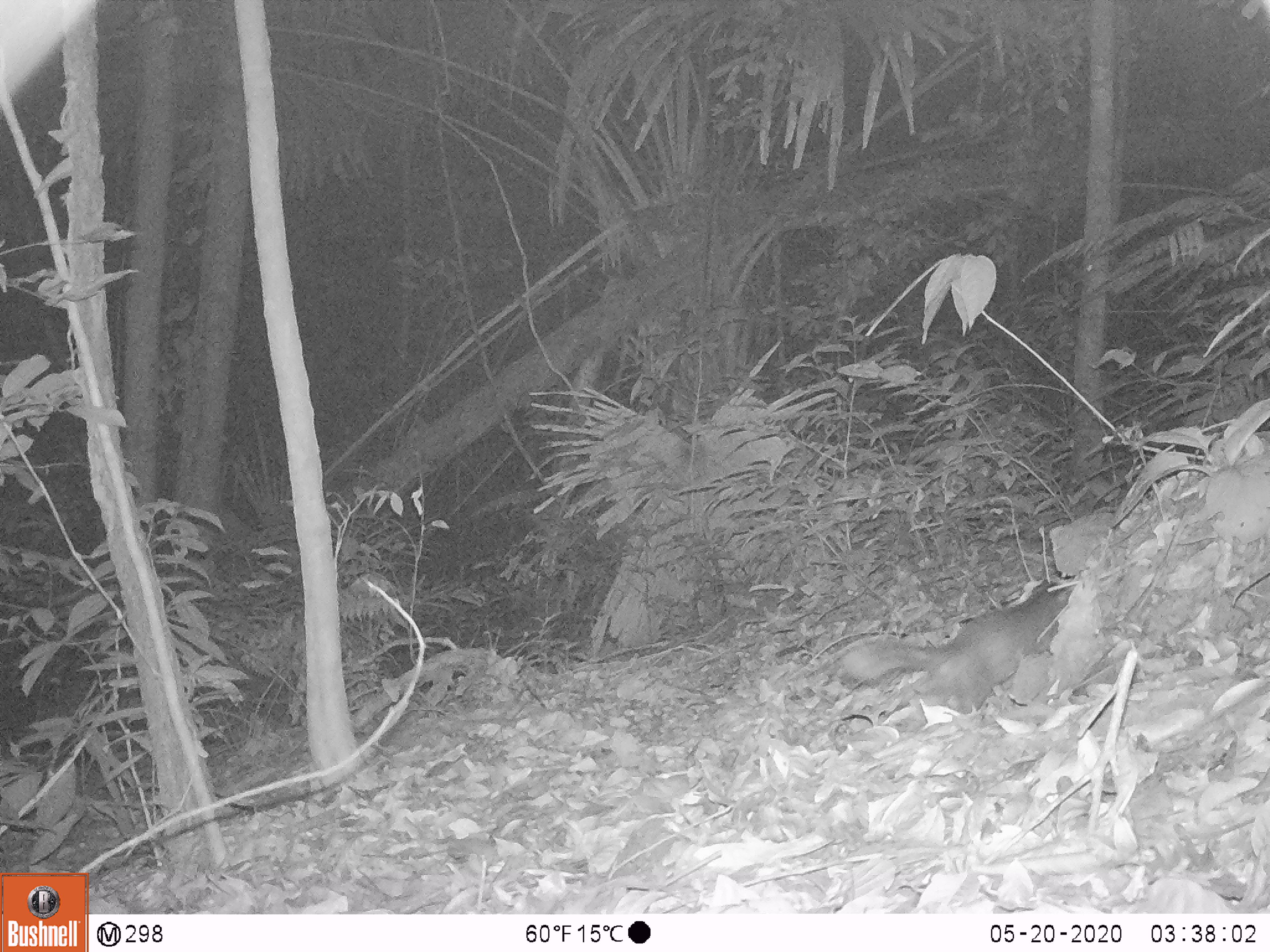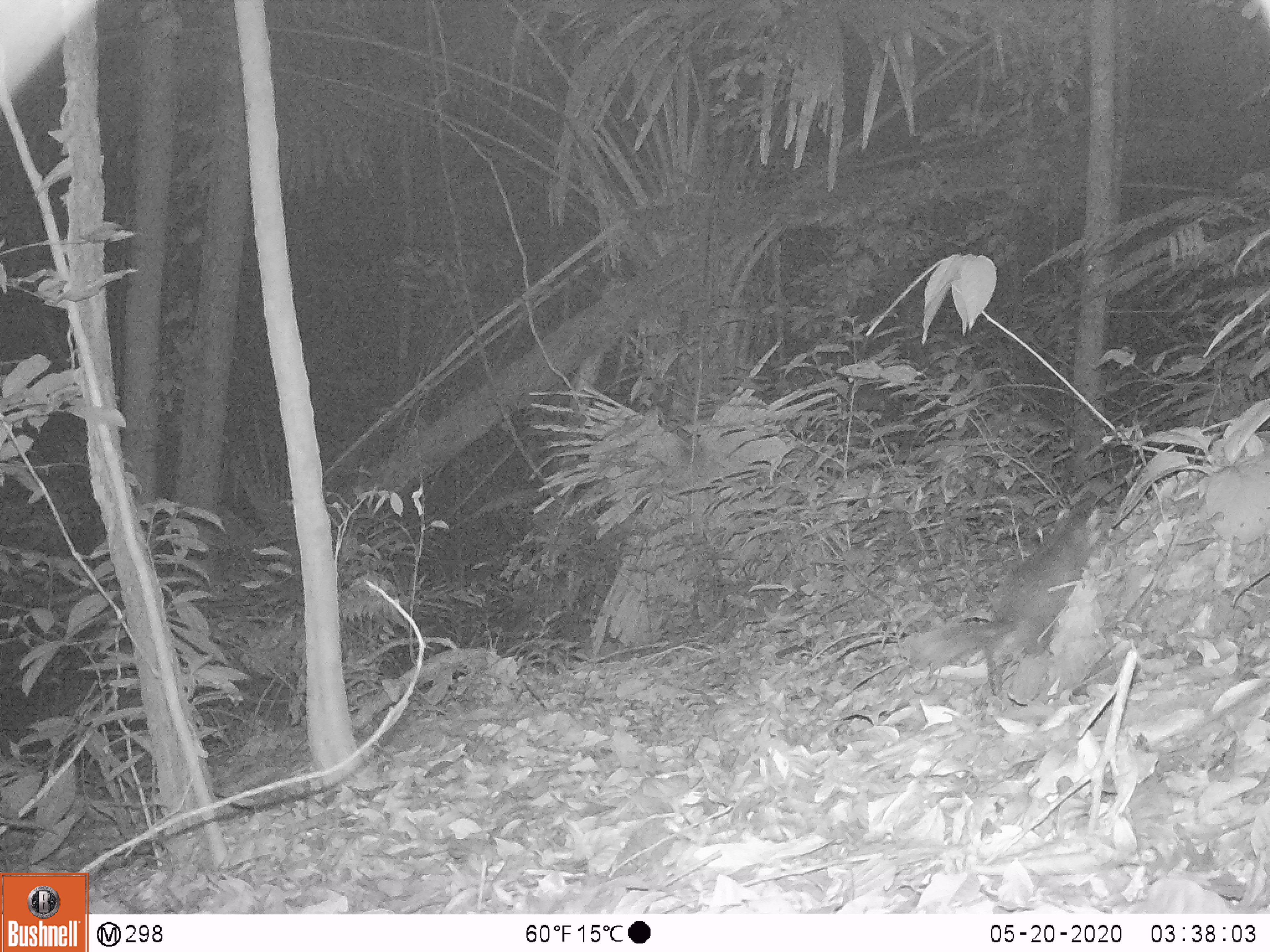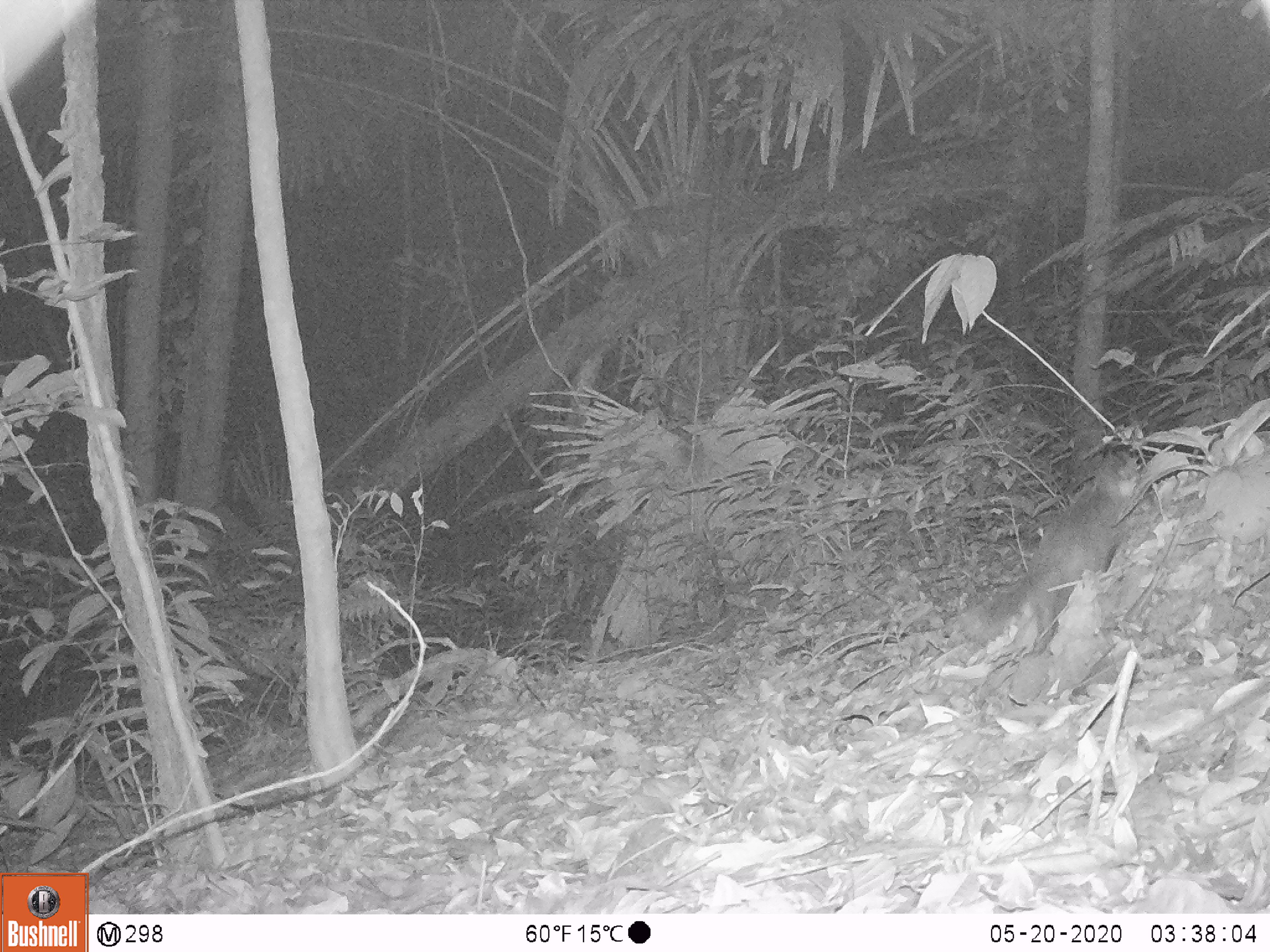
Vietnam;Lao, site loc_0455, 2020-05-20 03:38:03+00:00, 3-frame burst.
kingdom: Animalia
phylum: Chordata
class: Mammalia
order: Carnivora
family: Mustelidae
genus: Melogale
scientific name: Melogale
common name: ferret badger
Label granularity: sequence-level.